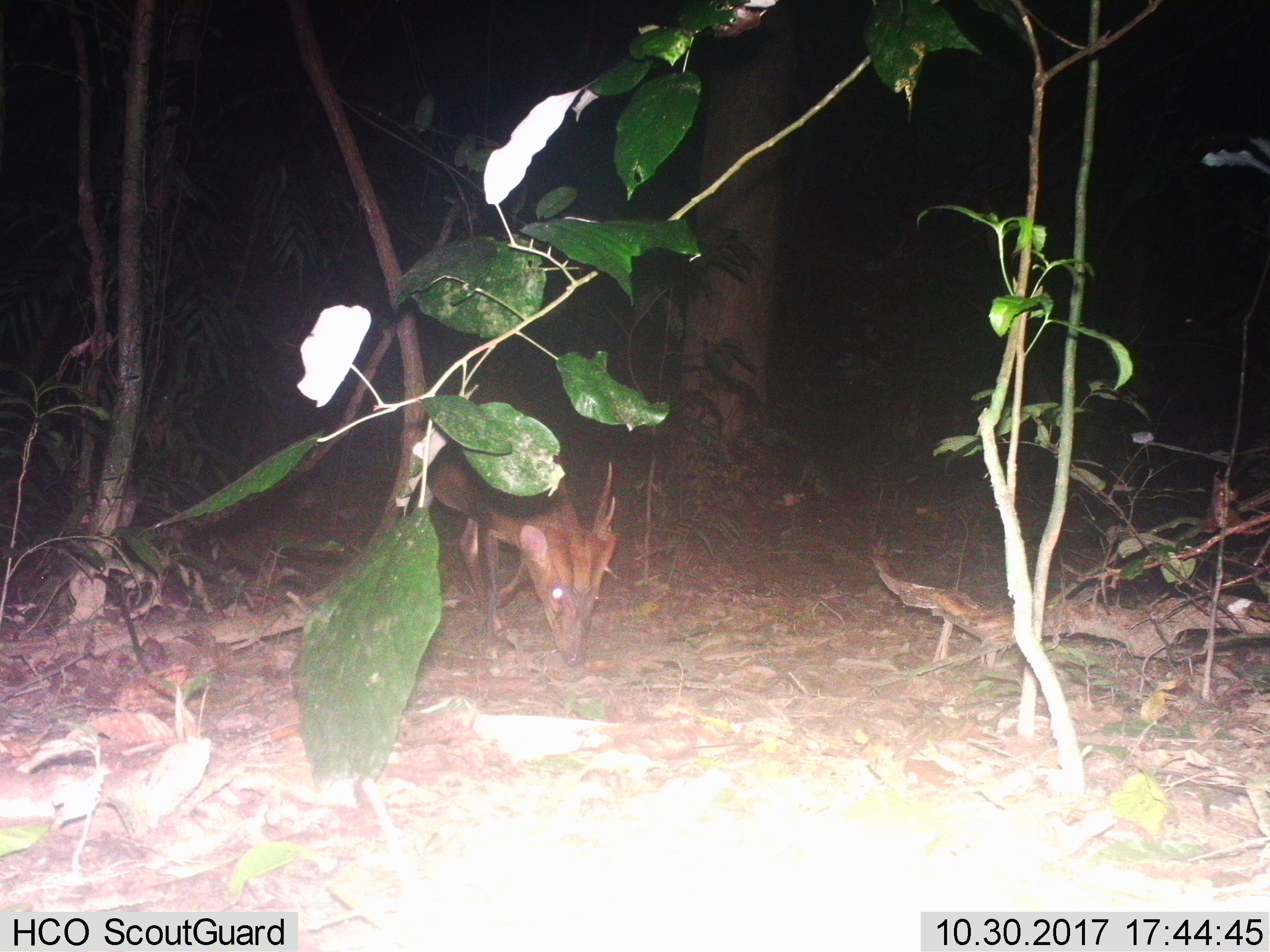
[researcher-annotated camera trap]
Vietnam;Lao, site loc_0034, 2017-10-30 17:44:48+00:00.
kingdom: Animalia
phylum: Chordata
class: Mammalia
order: Artiodactyla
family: Cervidae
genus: Muntiacus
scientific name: Muntiacus vuquangensis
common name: large-antlered muntjac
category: large antlered muntjac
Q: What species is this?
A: Large antlered muntjac (large-antlered muntjac) (Muntiacus vuquangensis).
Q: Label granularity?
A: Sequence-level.